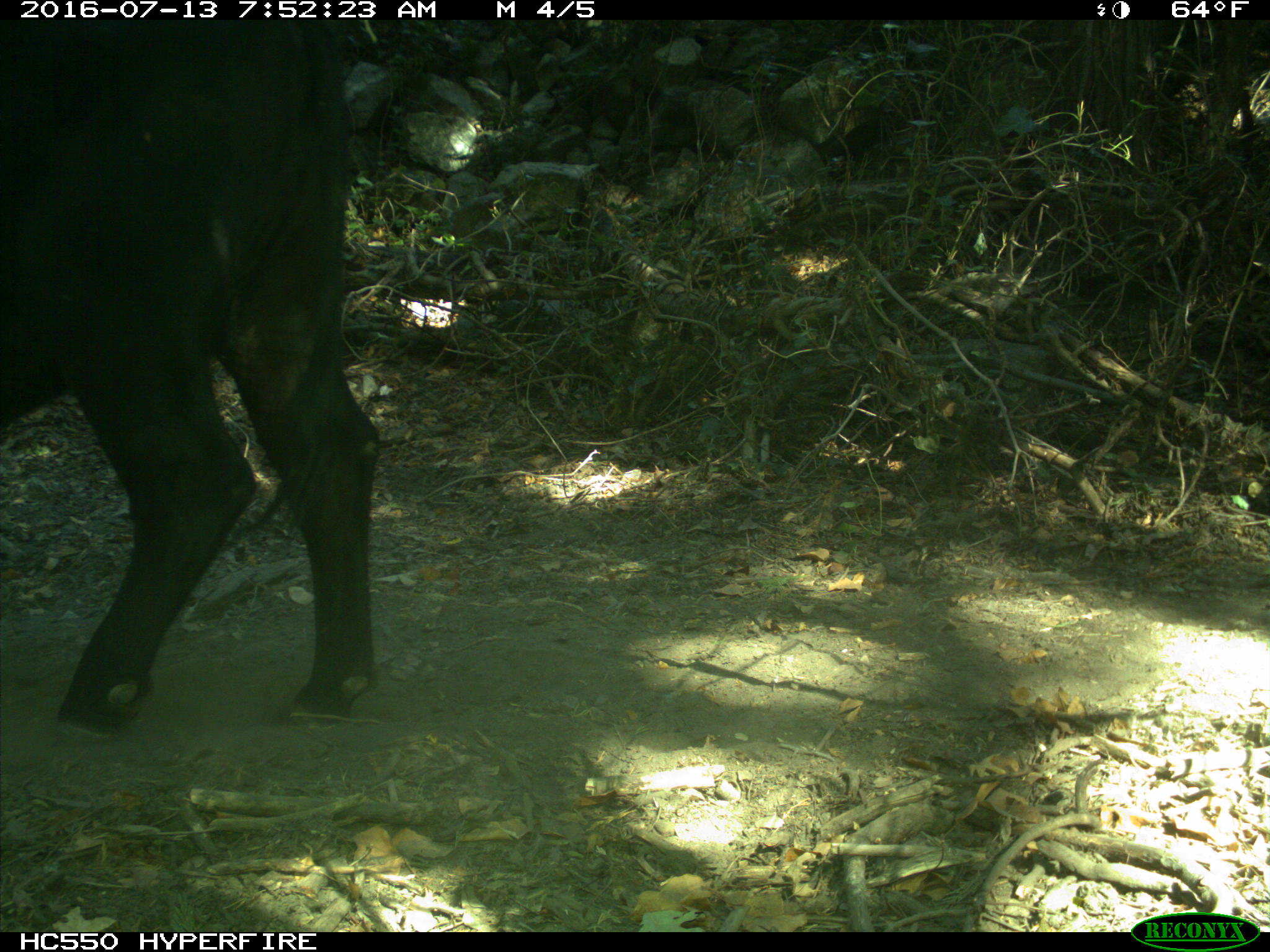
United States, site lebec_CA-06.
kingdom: Animalia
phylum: Chordata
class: Mammalia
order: Artiodactyla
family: Bovidae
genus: Bos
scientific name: Bos taurus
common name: domestic cow